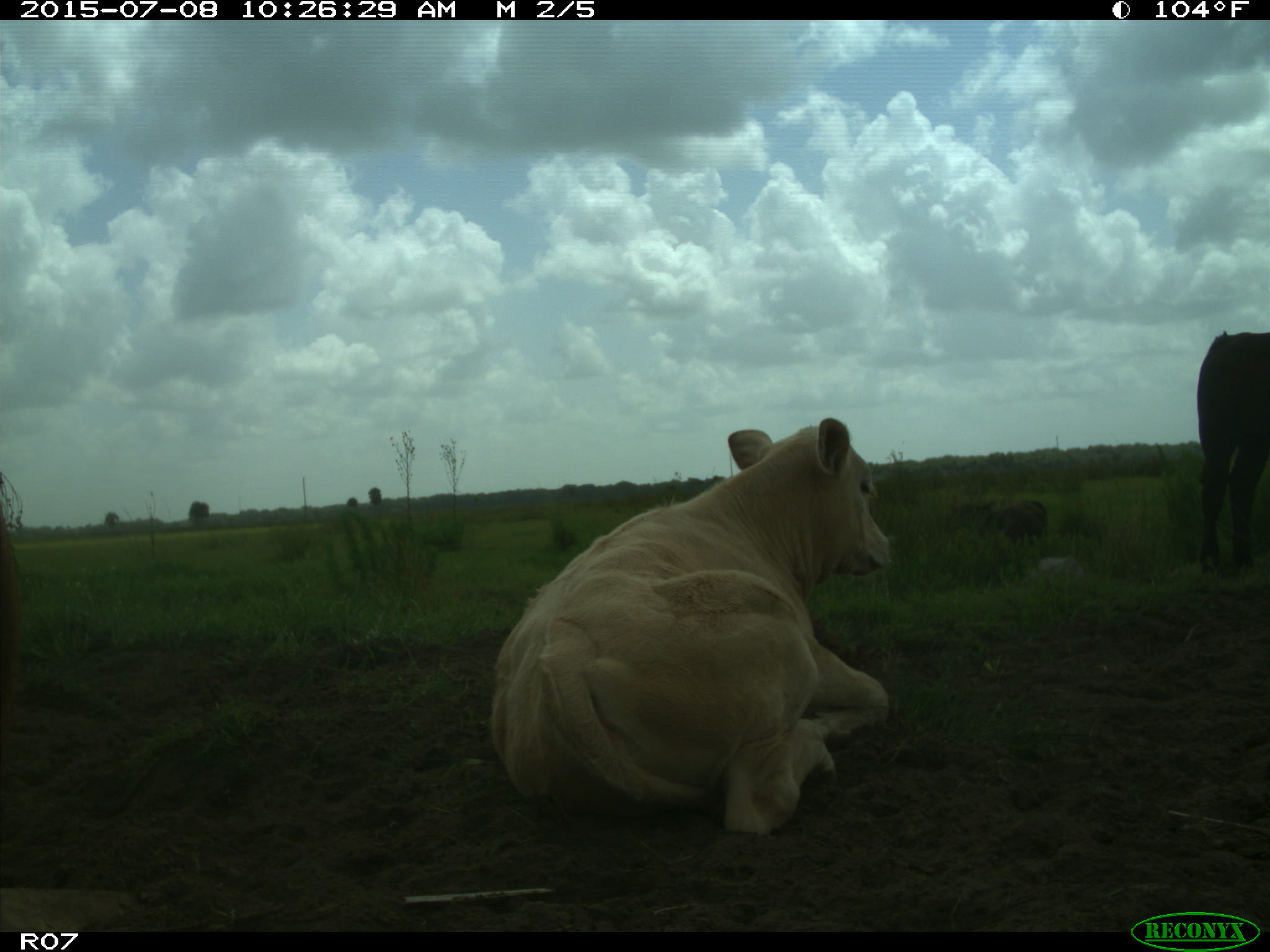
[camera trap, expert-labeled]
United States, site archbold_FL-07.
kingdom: Animalia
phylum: Chordata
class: Mammalia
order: Artiodactyla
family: Bovidae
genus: Bos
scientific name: Bos taurus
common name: domestic cow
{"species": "Bos taurus (domestic cow)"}